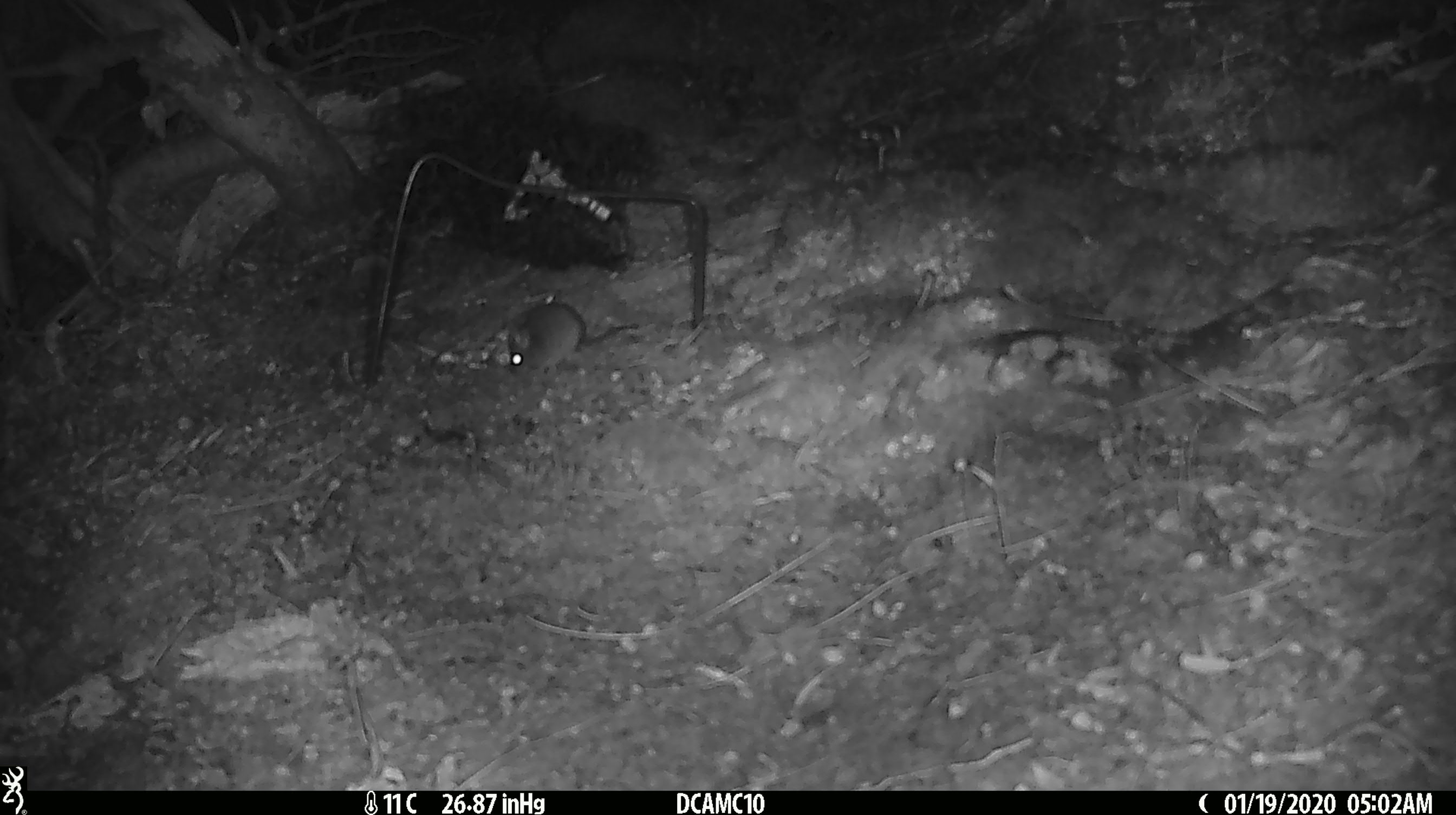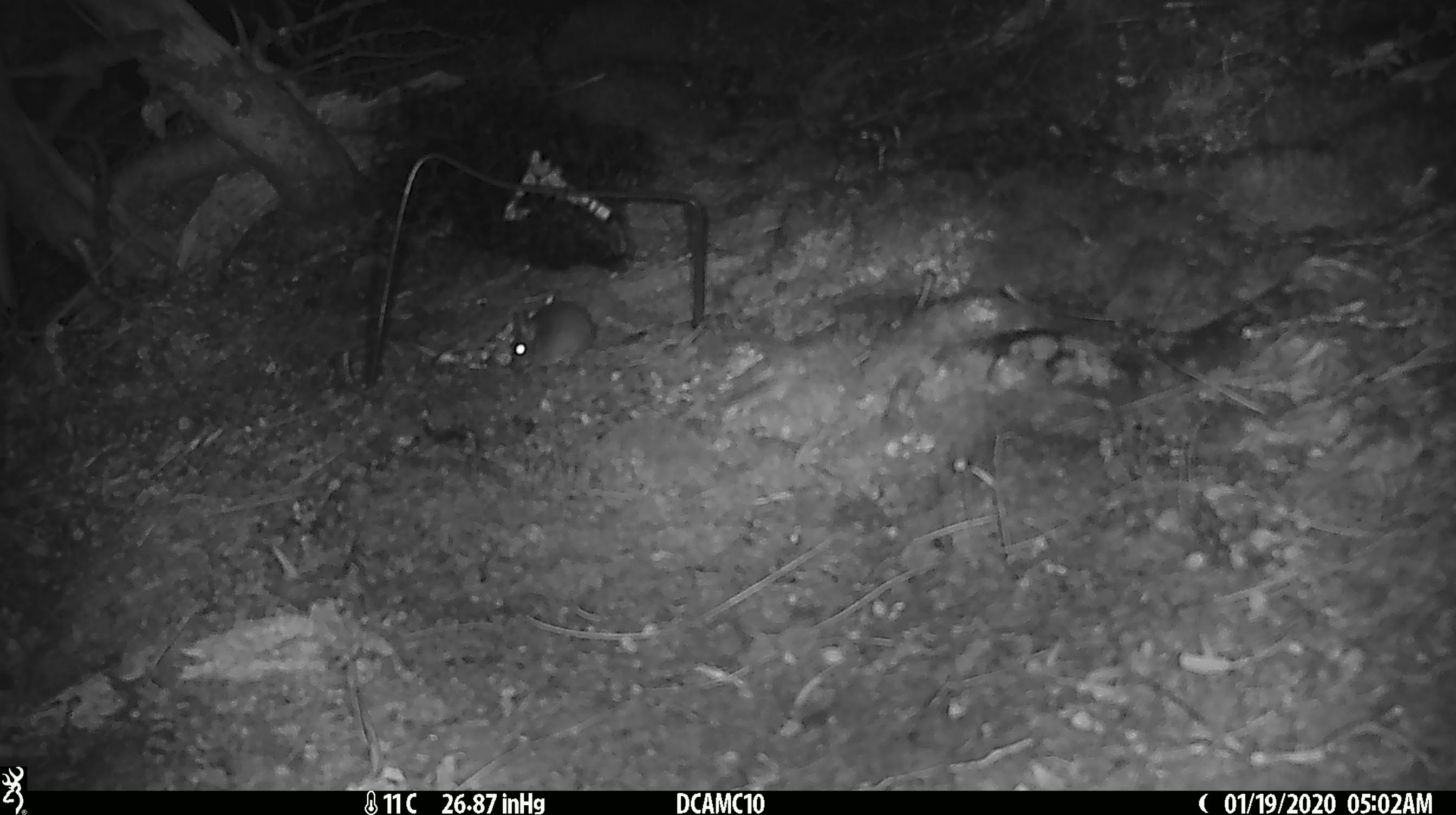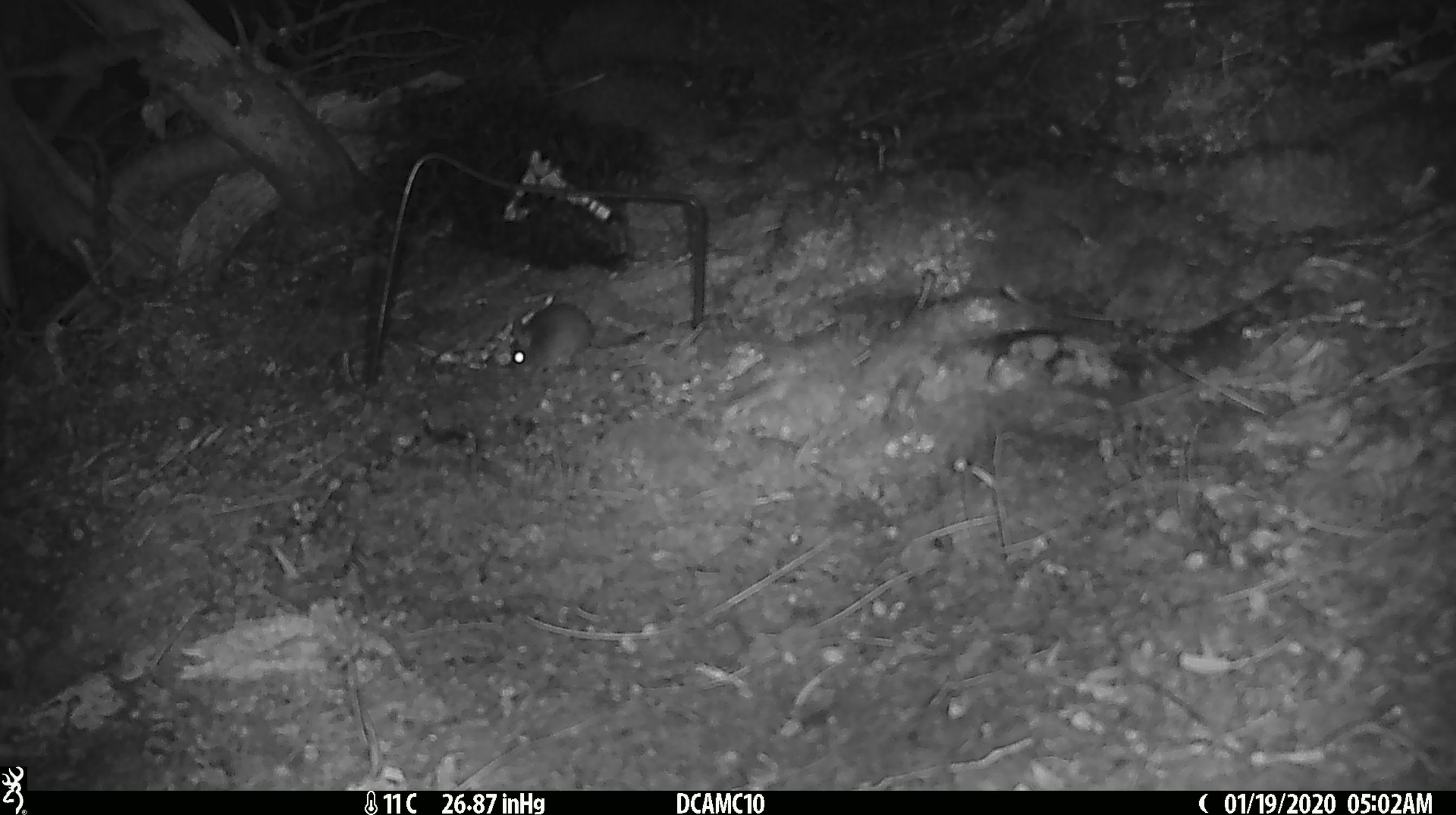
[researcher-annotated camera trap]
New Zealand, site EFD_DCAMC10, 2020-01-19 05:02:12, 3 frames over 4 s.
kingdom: Animalia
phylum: Chordata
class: Mammalia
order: Rodentia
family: Muridae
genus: Mus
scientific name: Mus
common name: mouse